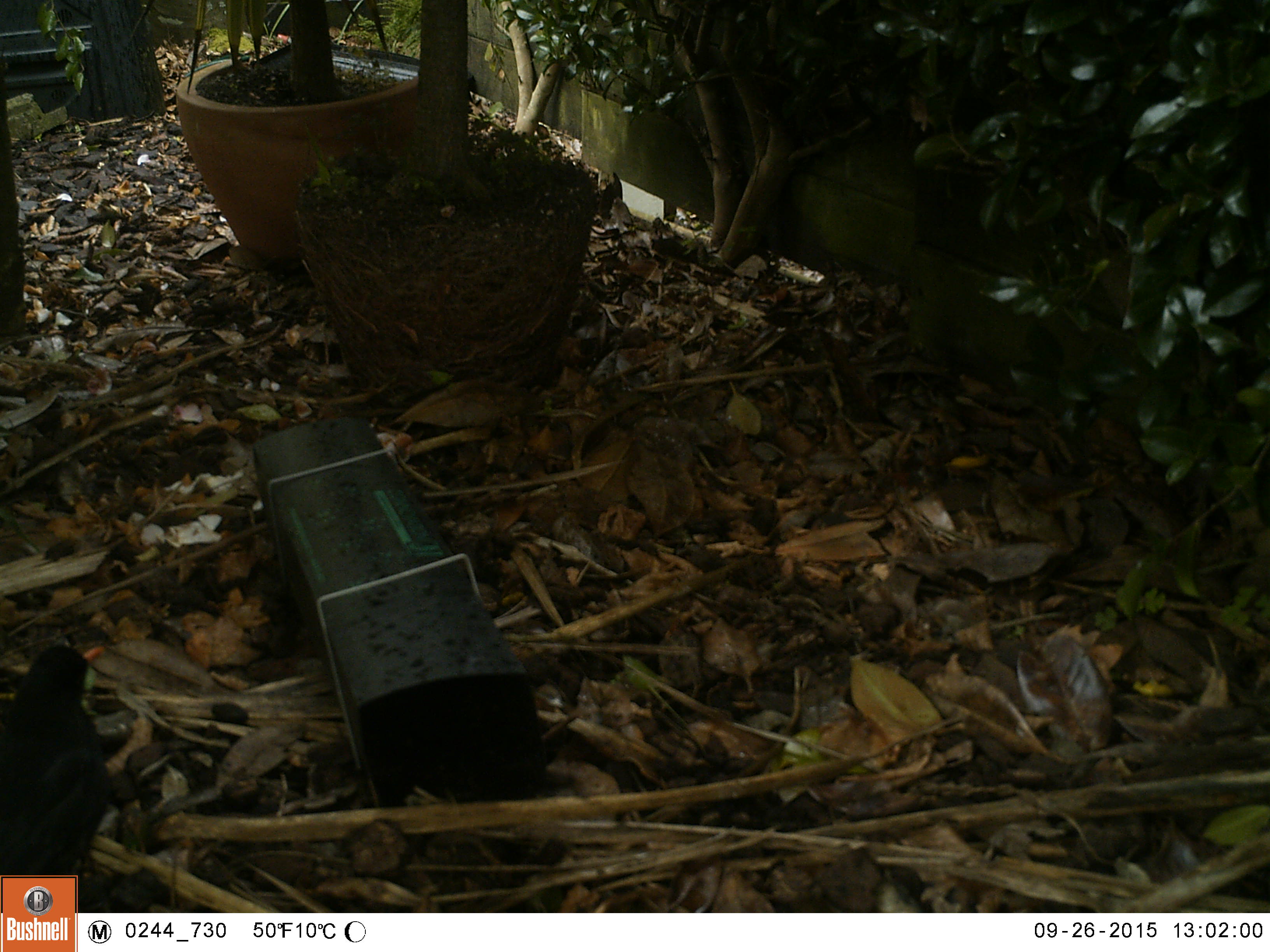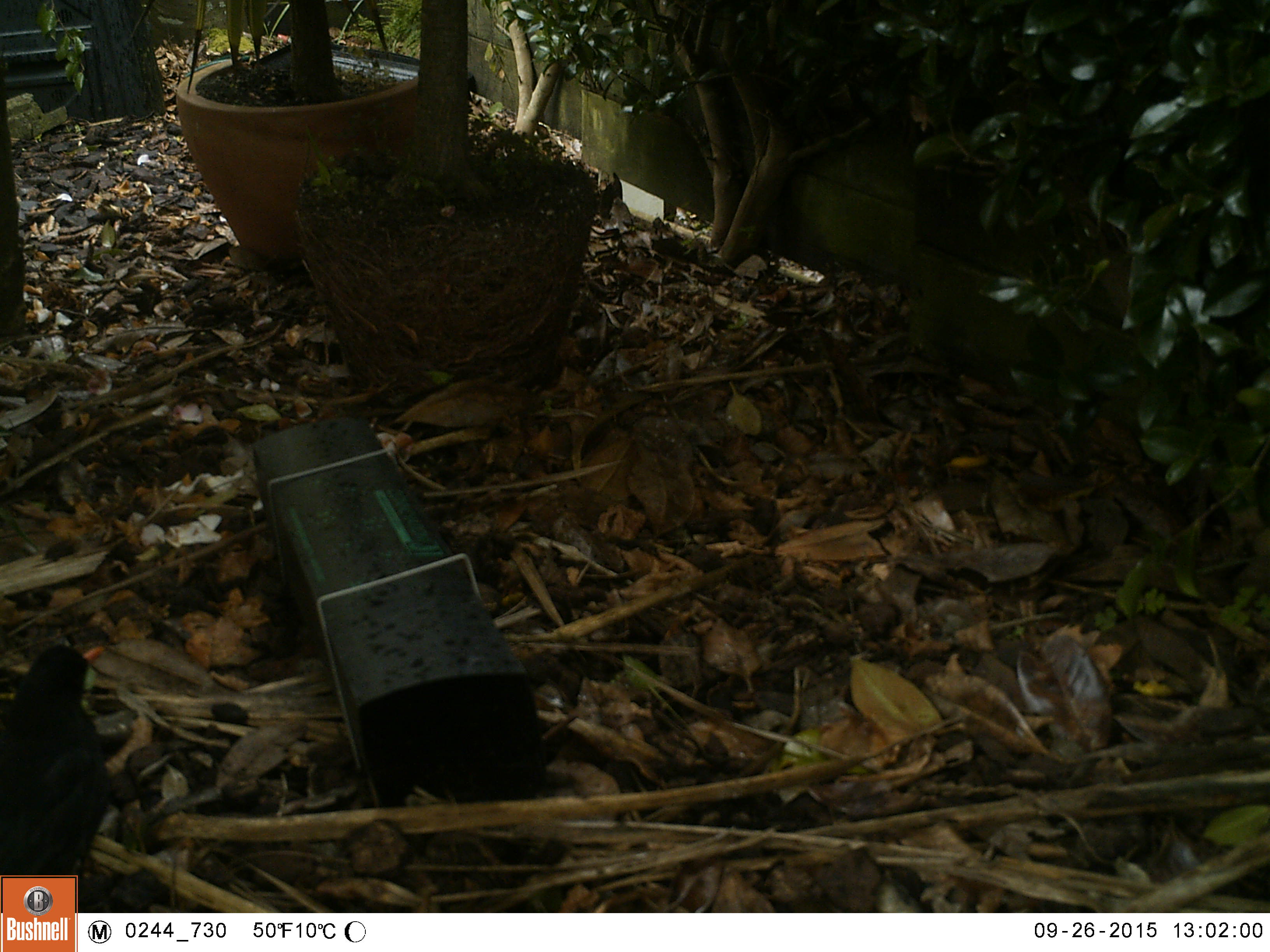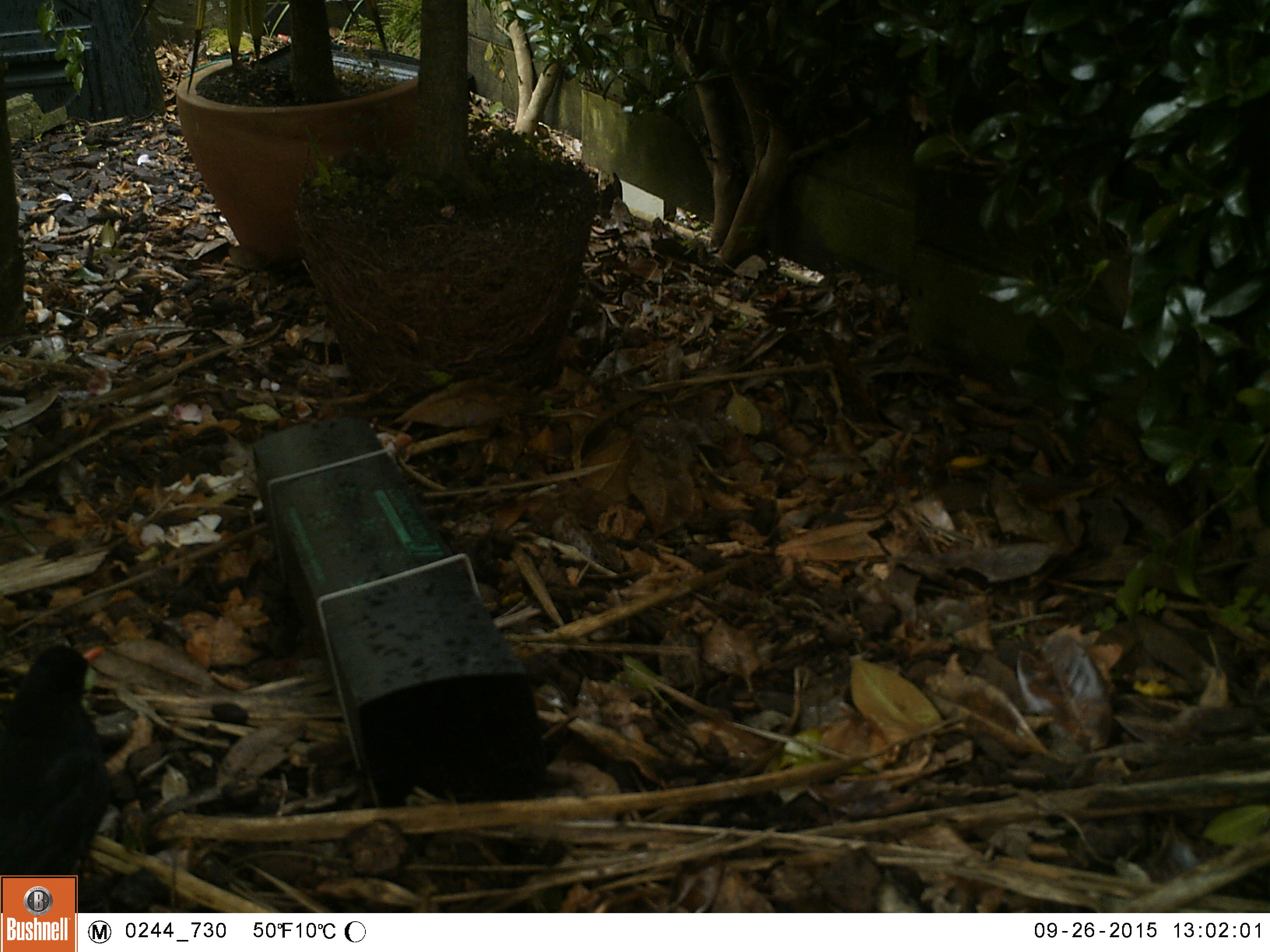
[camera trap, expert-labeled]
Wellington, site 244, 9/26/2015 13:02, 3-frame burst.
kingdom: Animalia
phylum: Chordata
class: Aves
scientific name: Aves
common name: bird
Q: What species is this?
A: Bird (Aves).